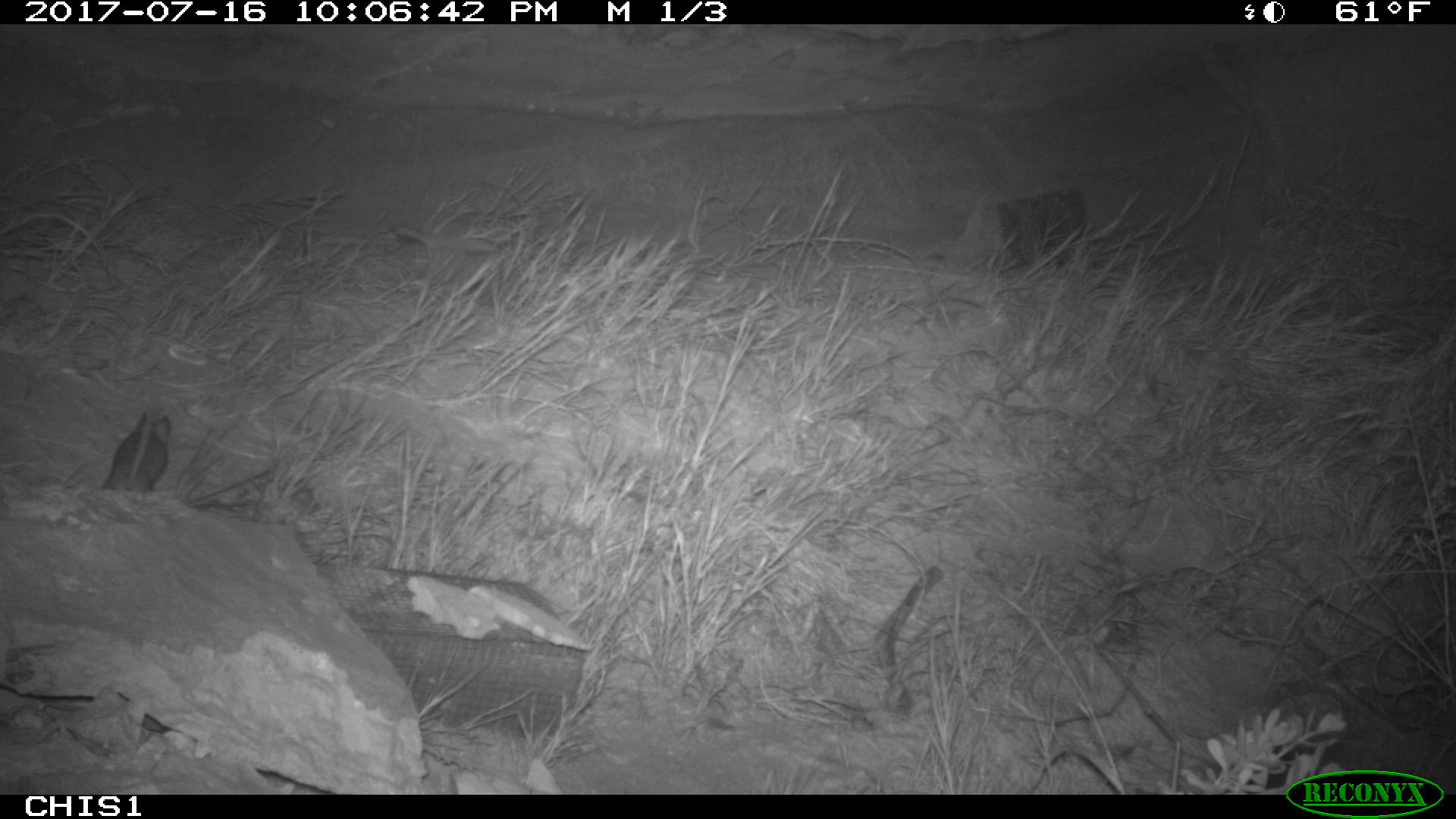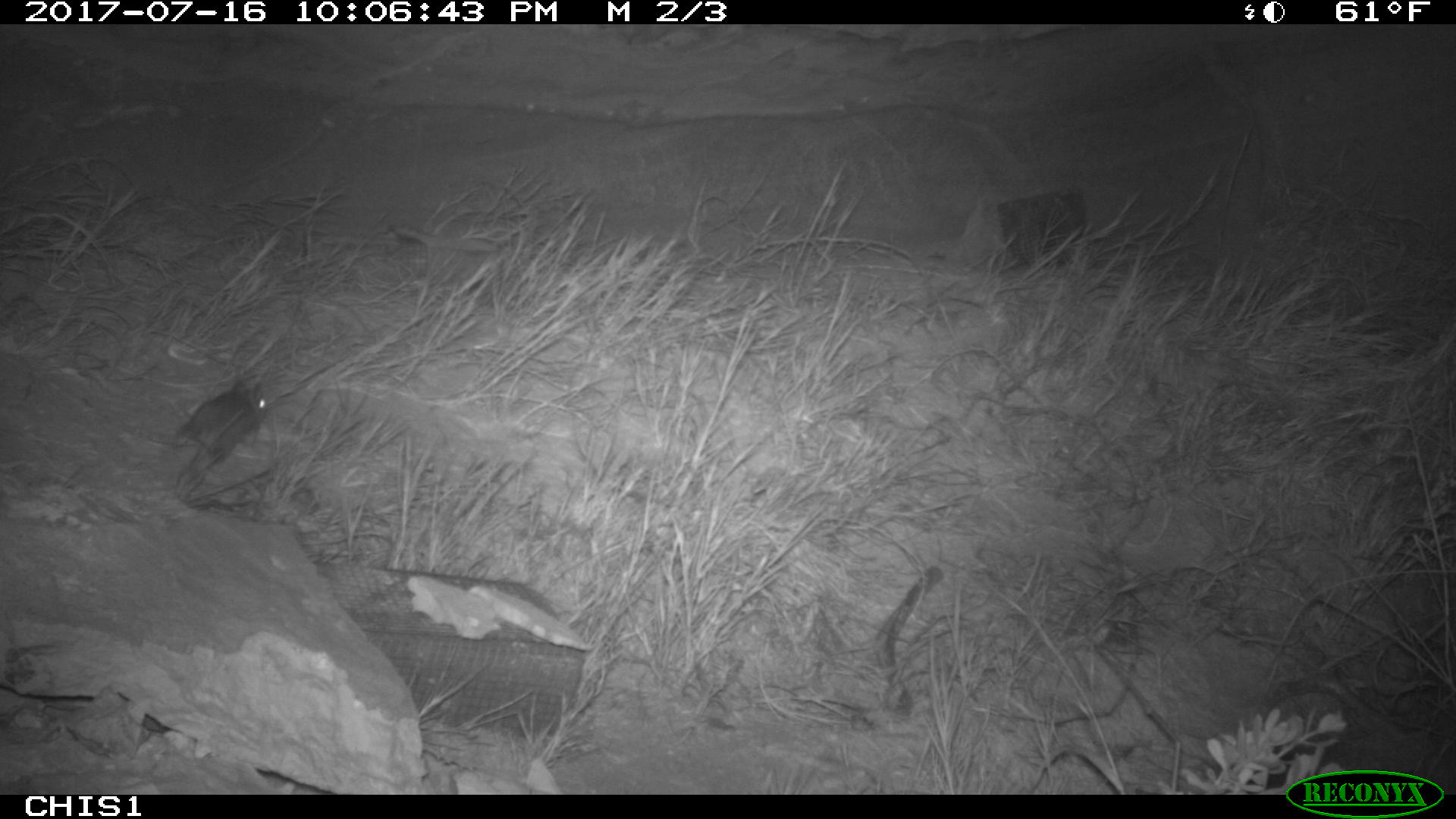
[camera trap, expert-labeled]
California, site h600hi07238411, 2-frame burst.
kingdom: Animalia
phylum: Chordata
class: Mammalia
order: Rodentia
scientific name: Rodentia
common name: rodent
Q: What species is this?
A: Rodent (Rodentia).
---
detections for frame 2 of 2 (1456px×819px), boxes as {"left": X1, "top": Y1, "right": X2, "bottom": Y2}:
rodent: {"left": 175, "top": 380, "right": 268, "bottom": 460}